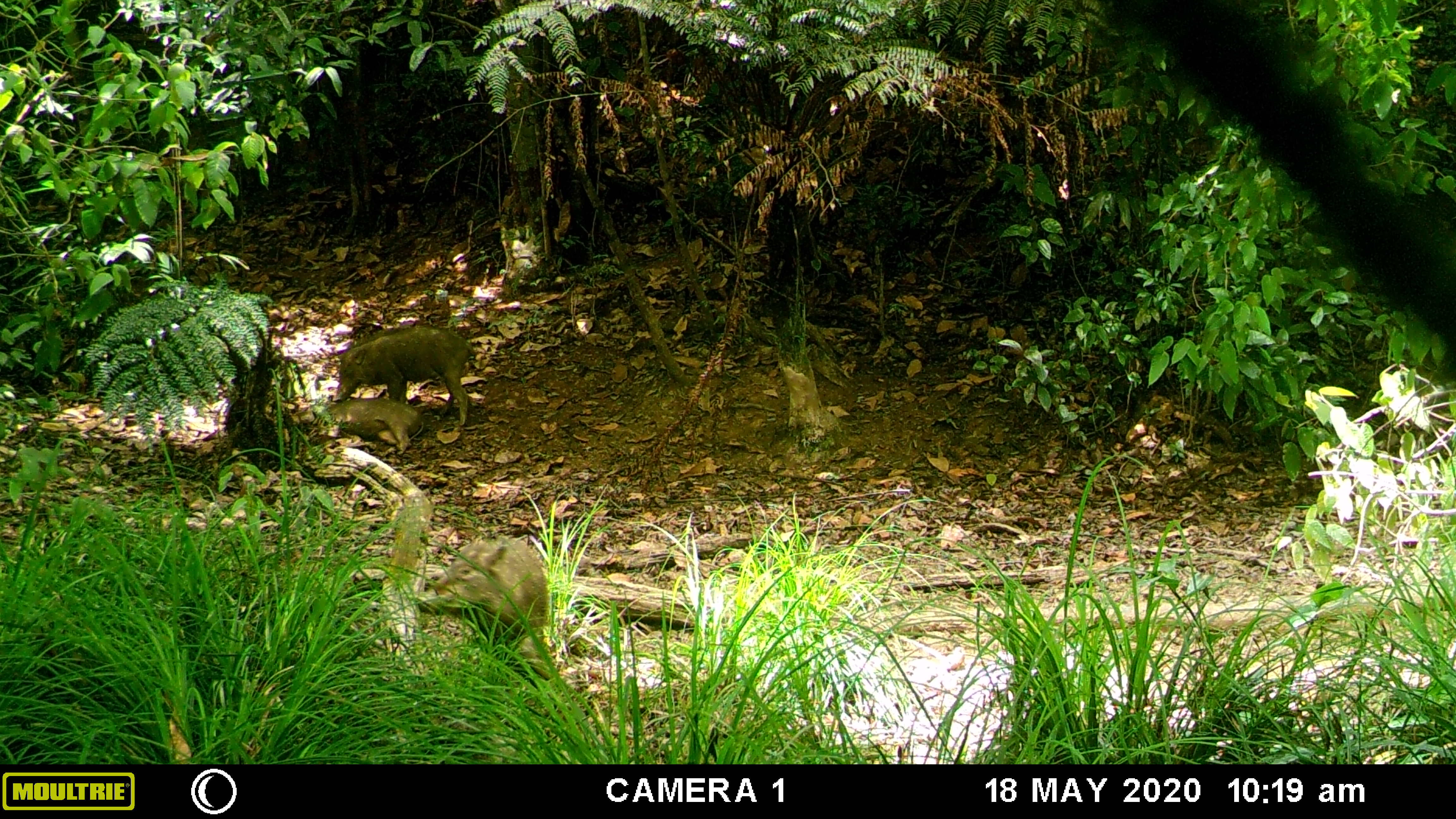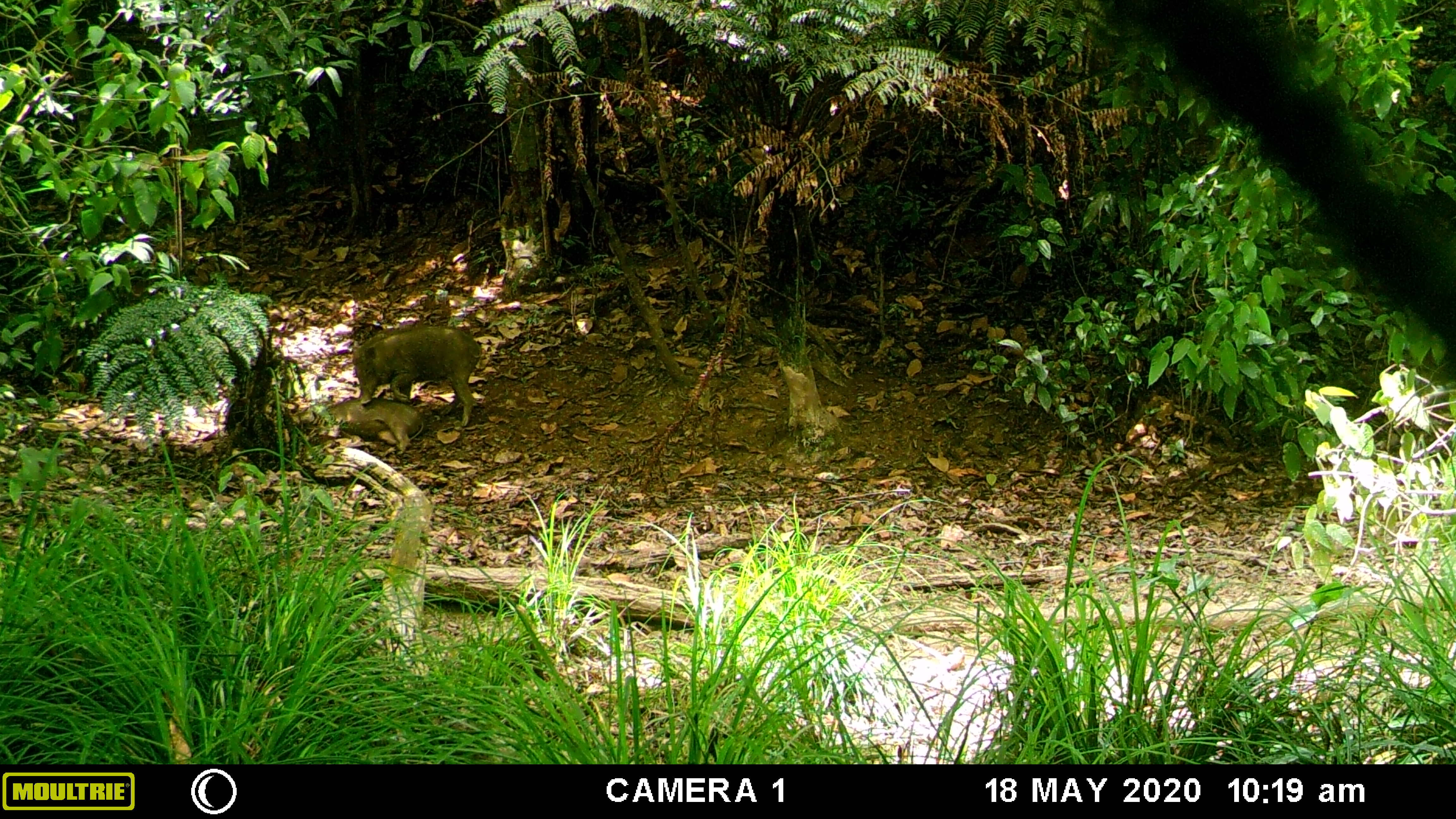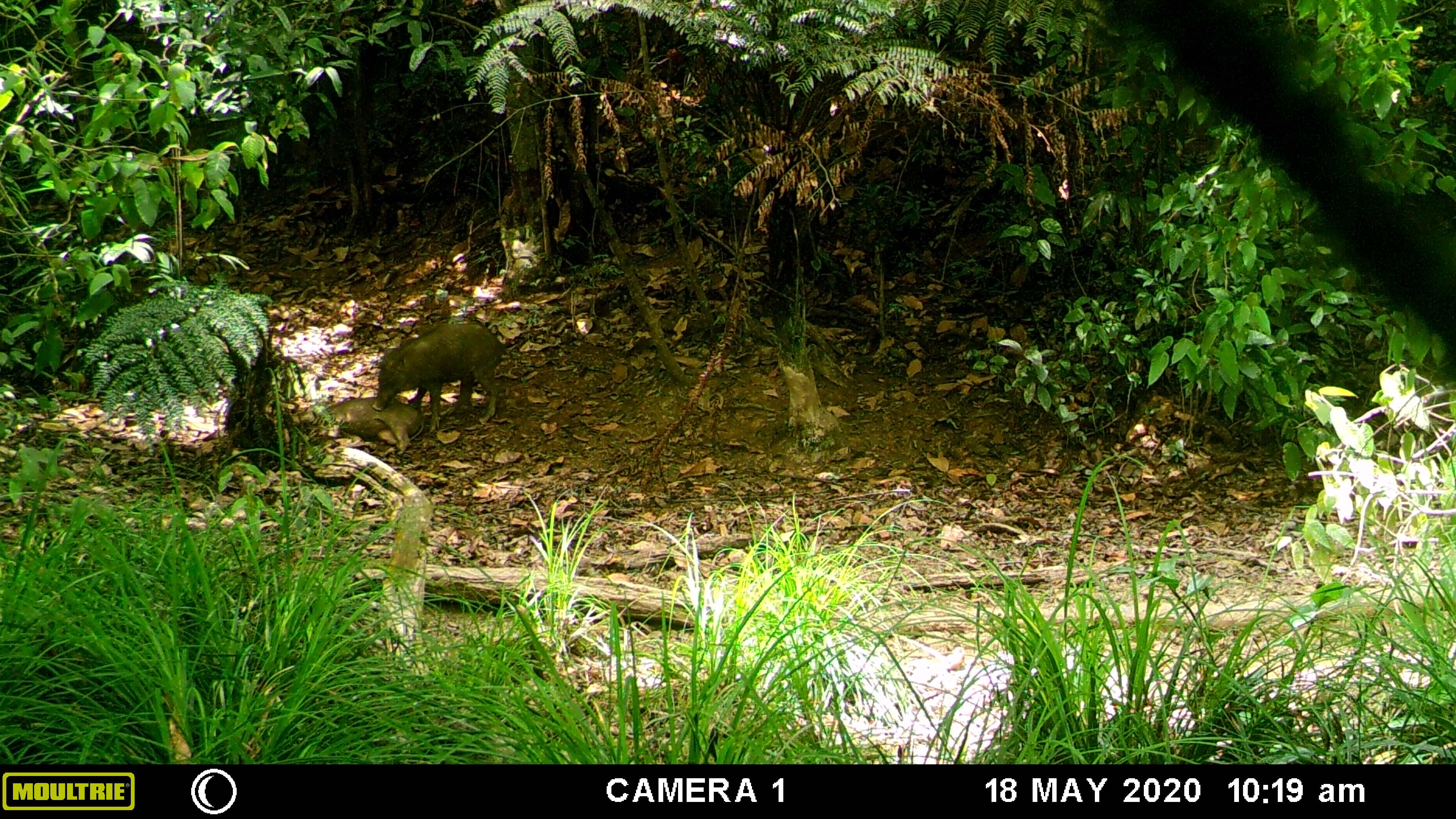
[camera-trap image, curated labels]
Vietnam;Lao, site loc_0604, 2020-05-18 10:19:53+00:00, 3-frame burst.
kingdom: Animalia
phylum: Chordata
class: Mammalia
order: Artiodactyla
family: Suidae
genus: Sus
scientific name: Sus scrofa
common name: eurasian wild pig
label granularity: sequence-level